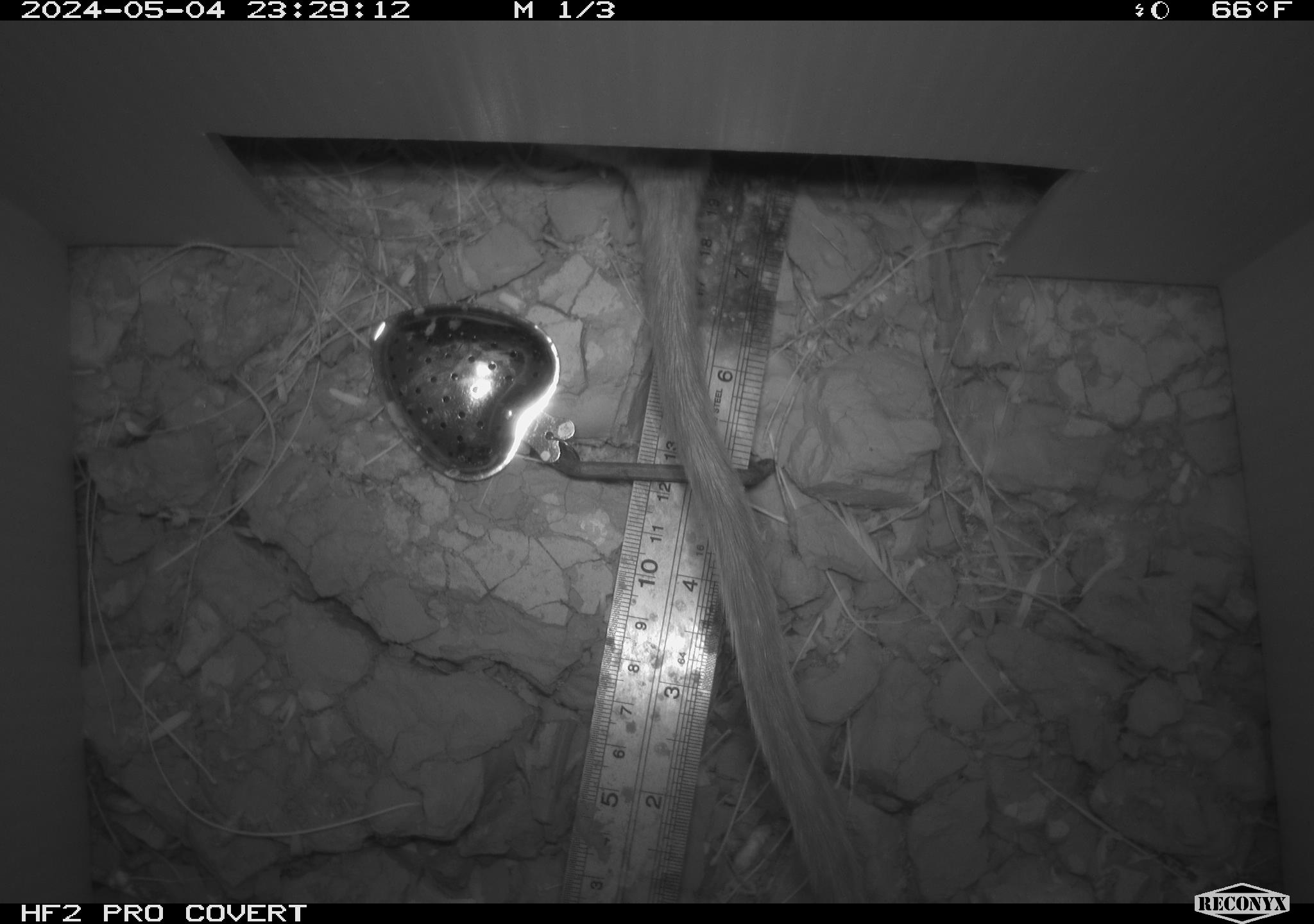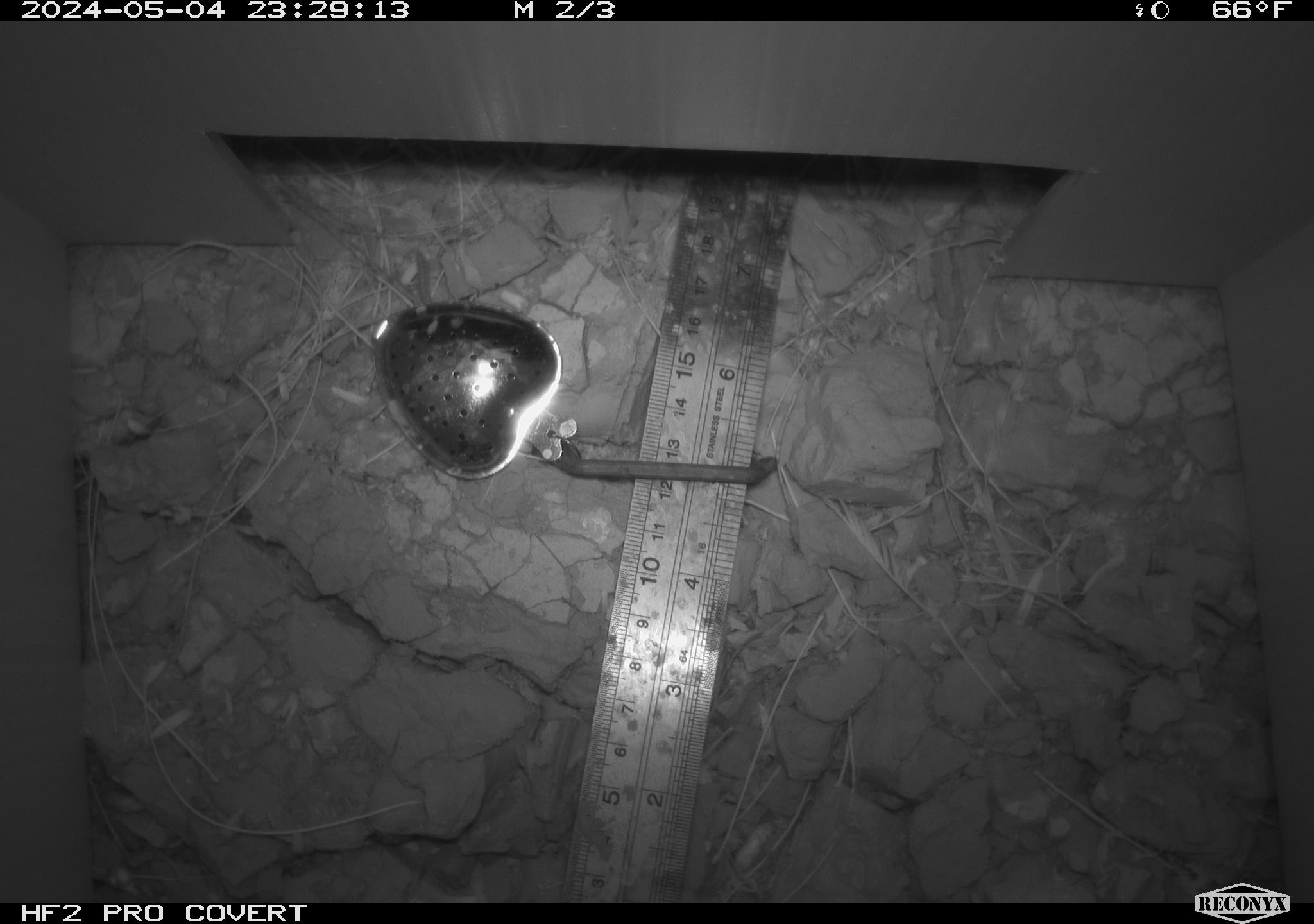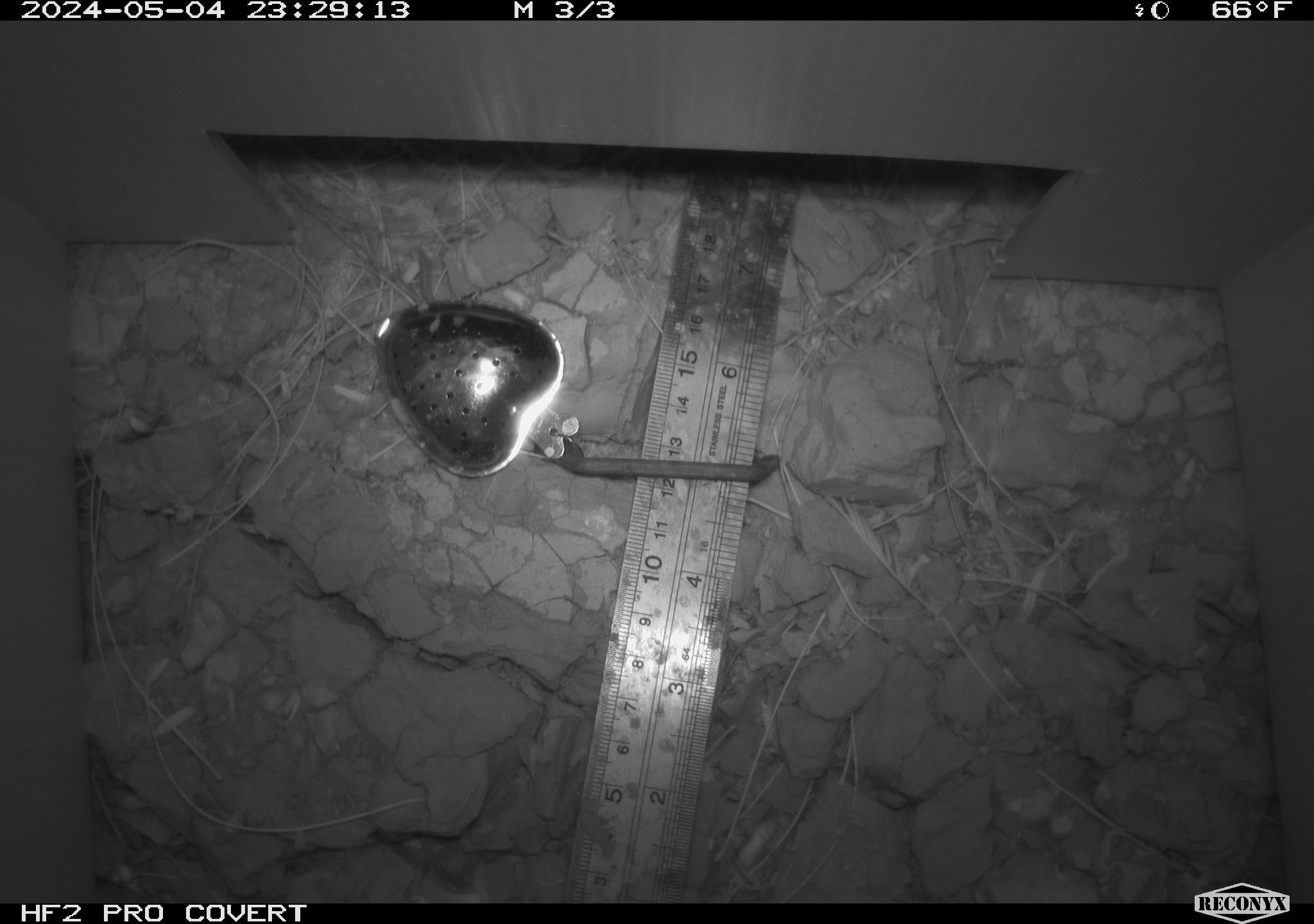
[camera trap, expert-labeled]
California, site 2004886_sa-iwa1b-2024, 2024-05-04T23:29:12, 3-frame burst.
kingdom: Animalia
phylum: Chordata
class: Mammalia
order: Rodentia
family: Cricetidae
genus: Neotoma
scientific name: Neotoma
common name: pack rat or woodrat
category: neotoma species